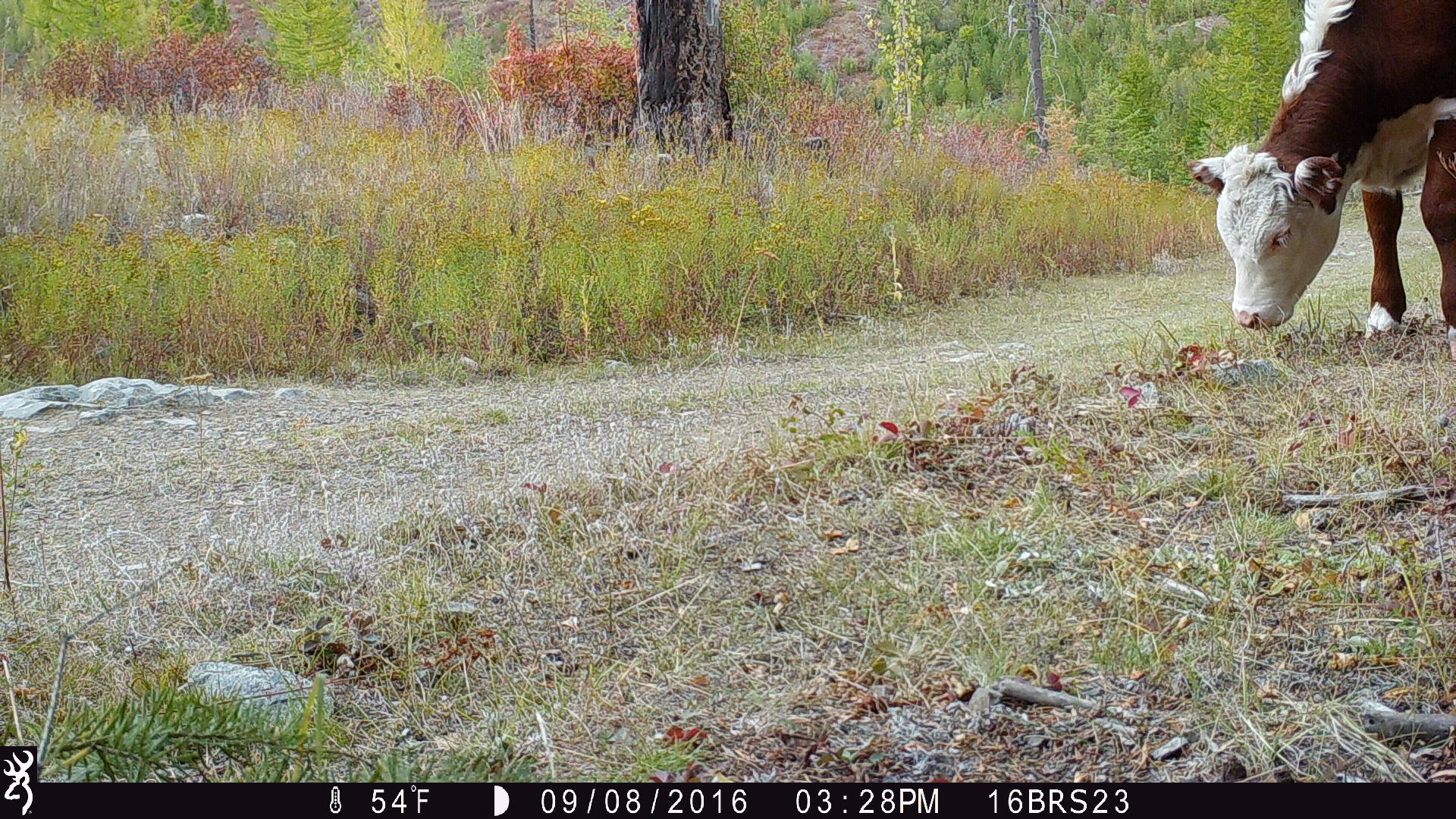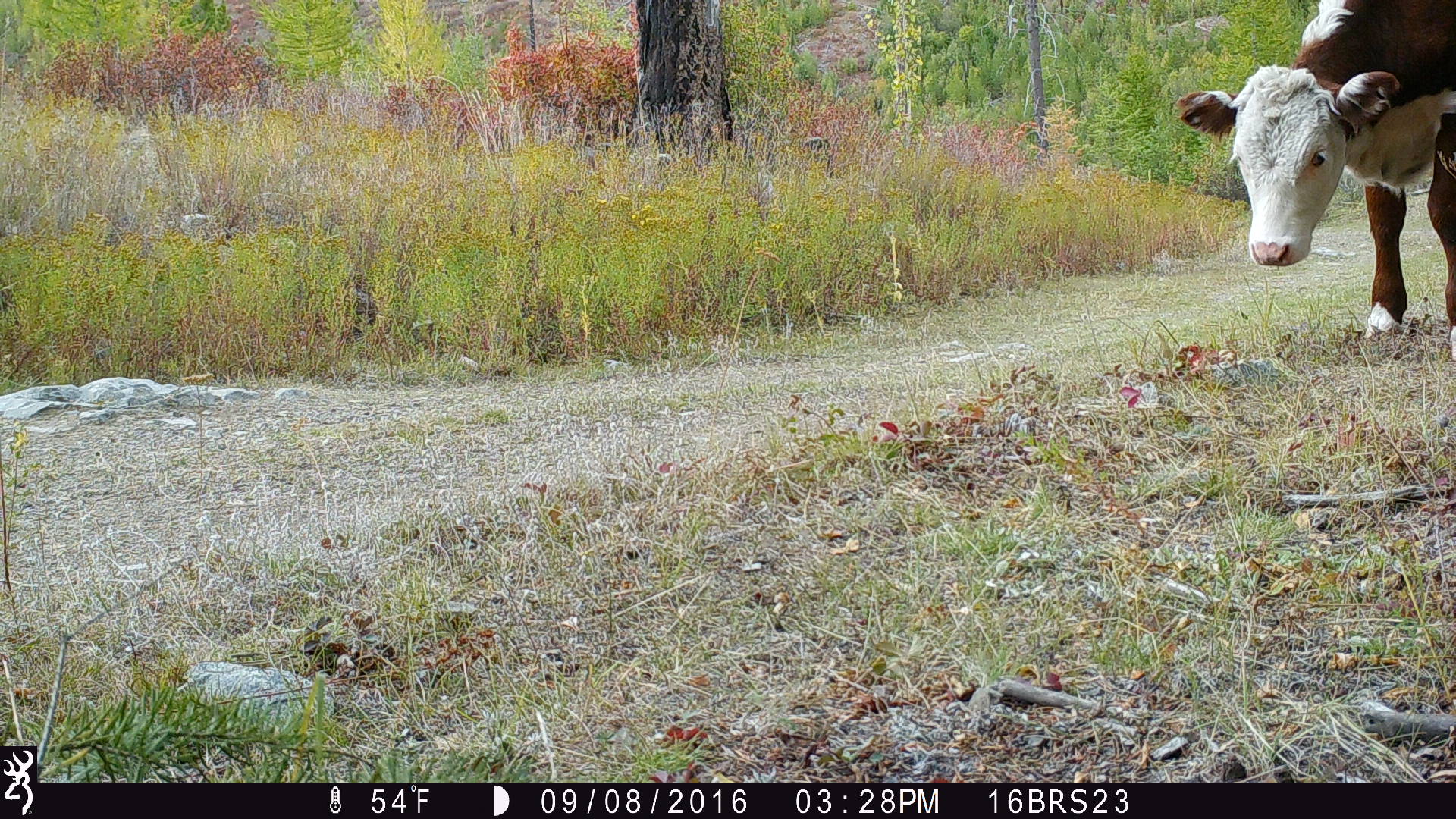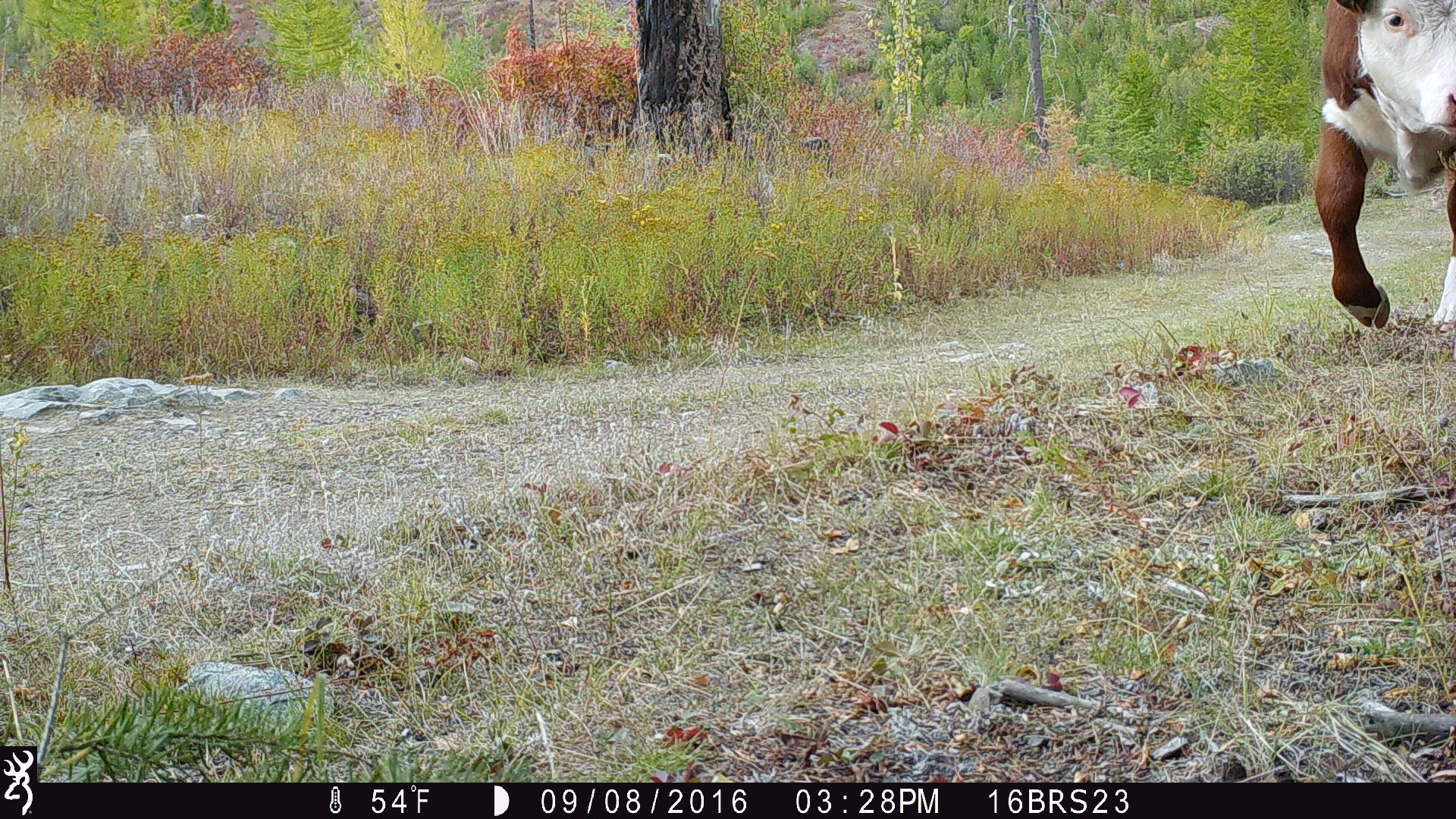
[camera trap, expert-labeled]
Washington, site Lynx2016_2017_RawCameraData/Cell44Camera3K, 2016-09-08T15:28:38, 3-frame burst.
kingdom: Animalia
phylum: Chordata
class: Mammalia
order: Artiodactyla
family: Bovidae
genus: Bos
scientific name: Bos taurus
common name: domestic cattle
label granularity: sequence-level